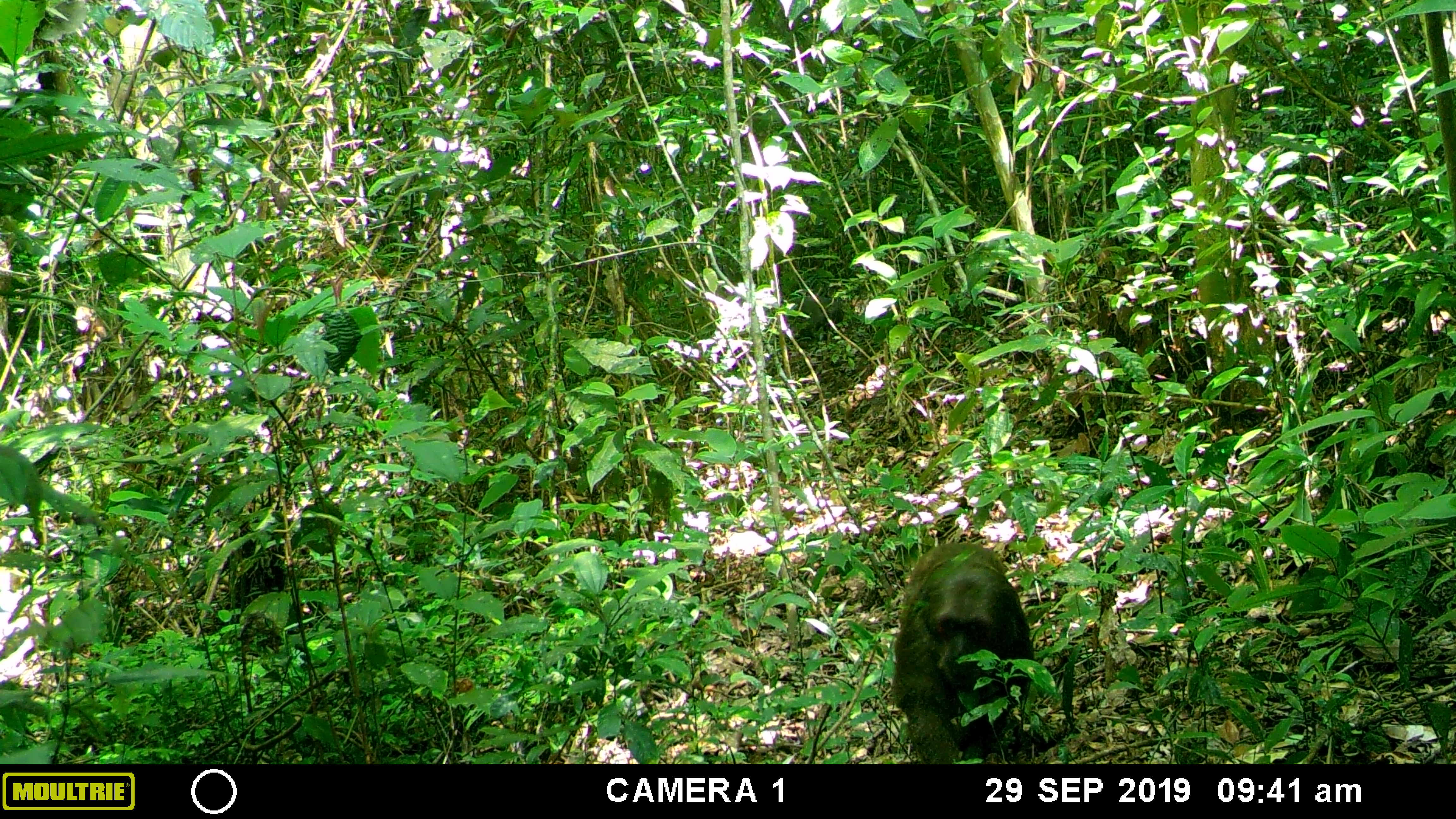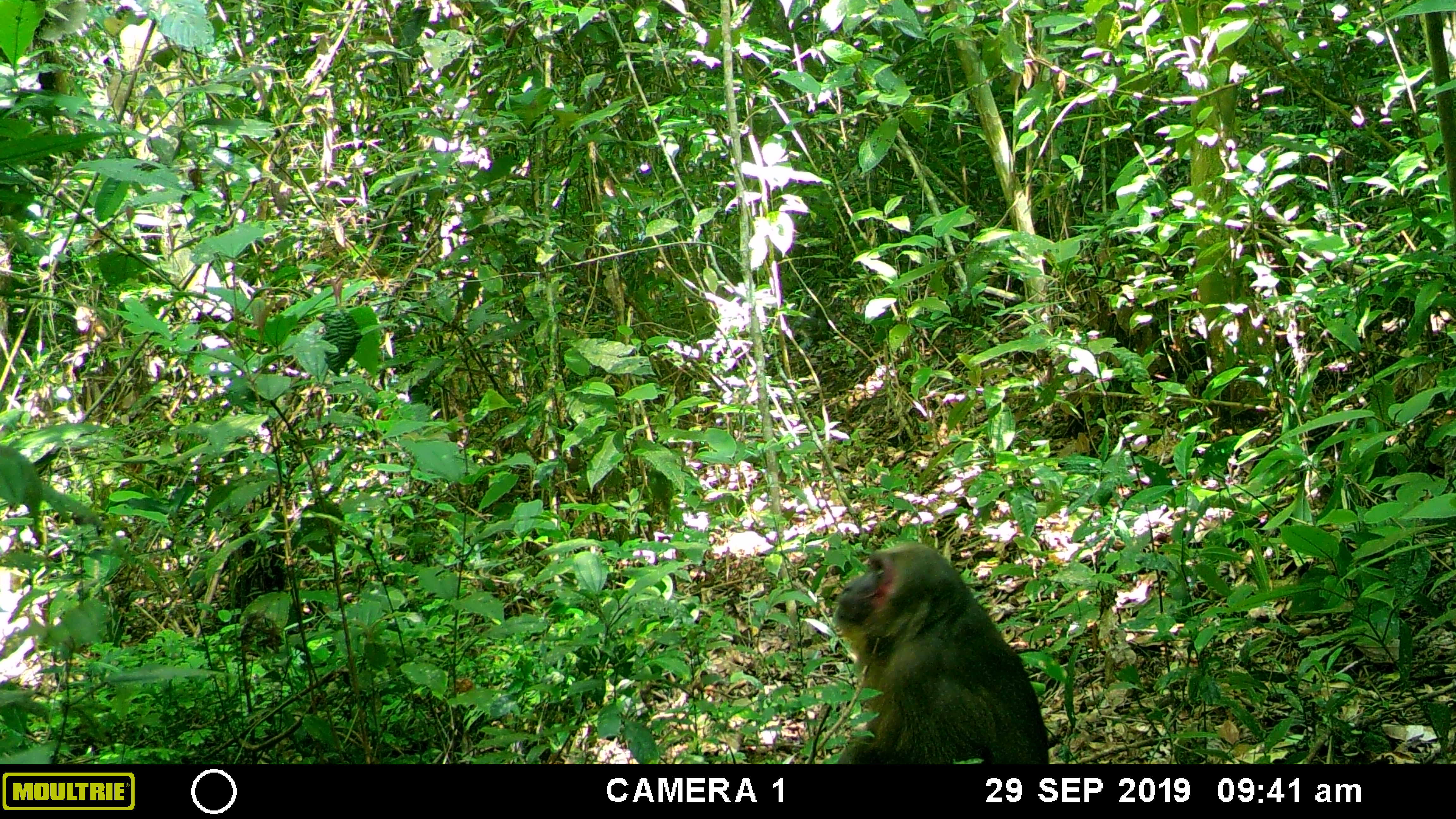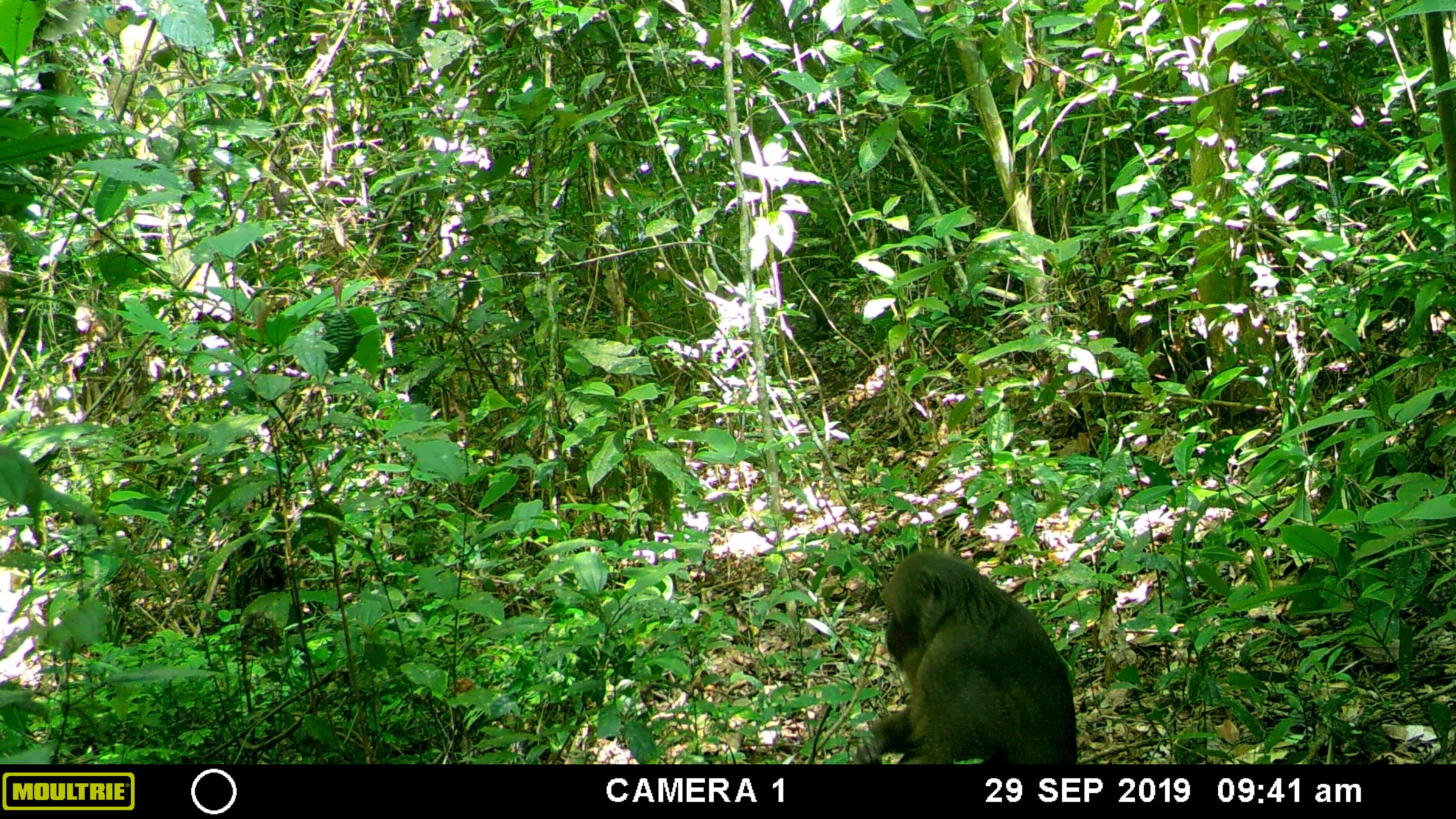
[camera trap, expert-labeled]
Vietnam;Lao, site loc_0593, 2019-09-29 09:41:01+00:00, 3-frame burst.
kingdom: Animalia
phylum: Chordata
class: Mammalia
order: Primates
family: Cercopithecidae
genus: Macaca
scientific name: Macaca arctoides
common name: stump-tailed macaque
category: stump tailed macaque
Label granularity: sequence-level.